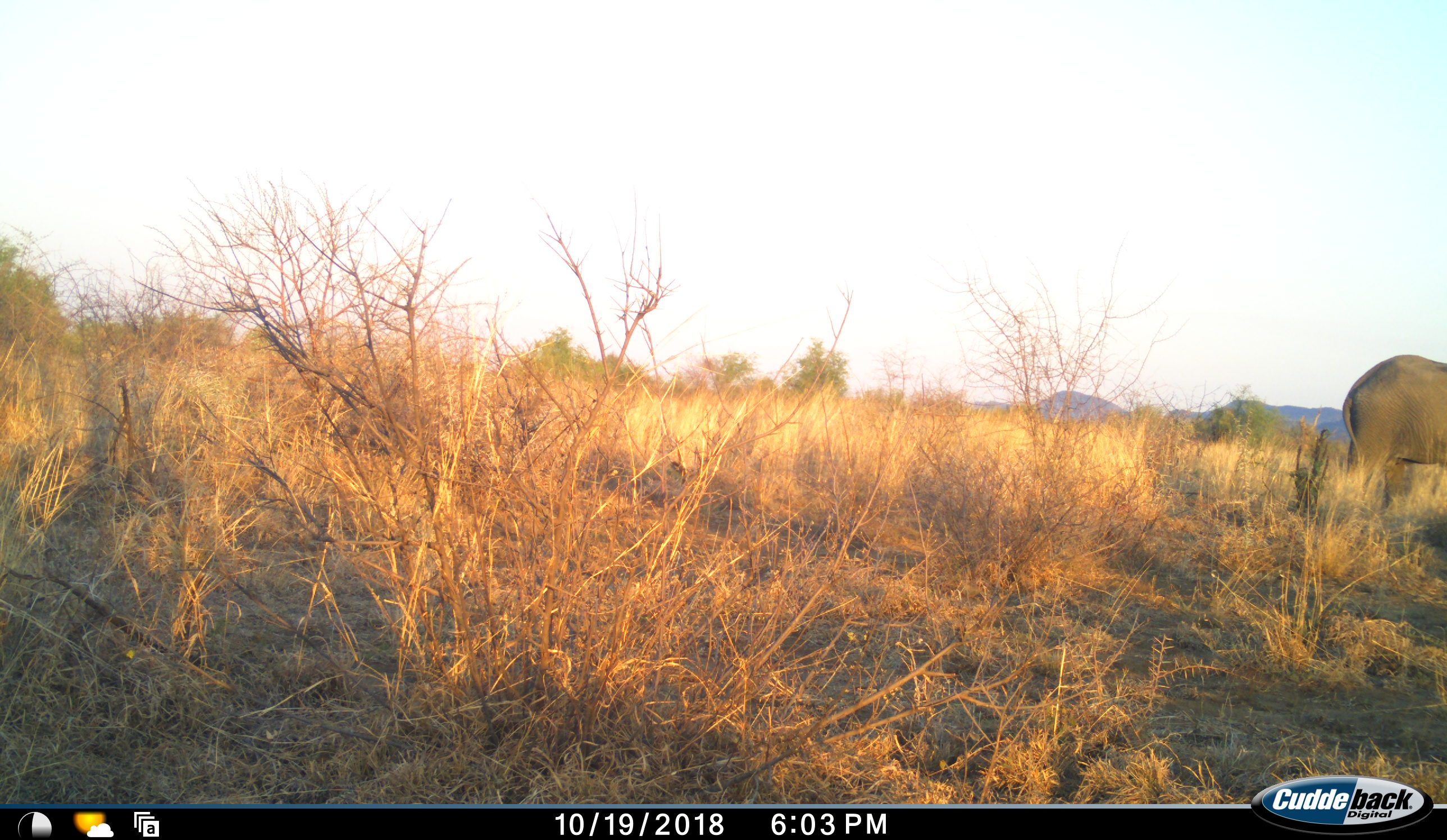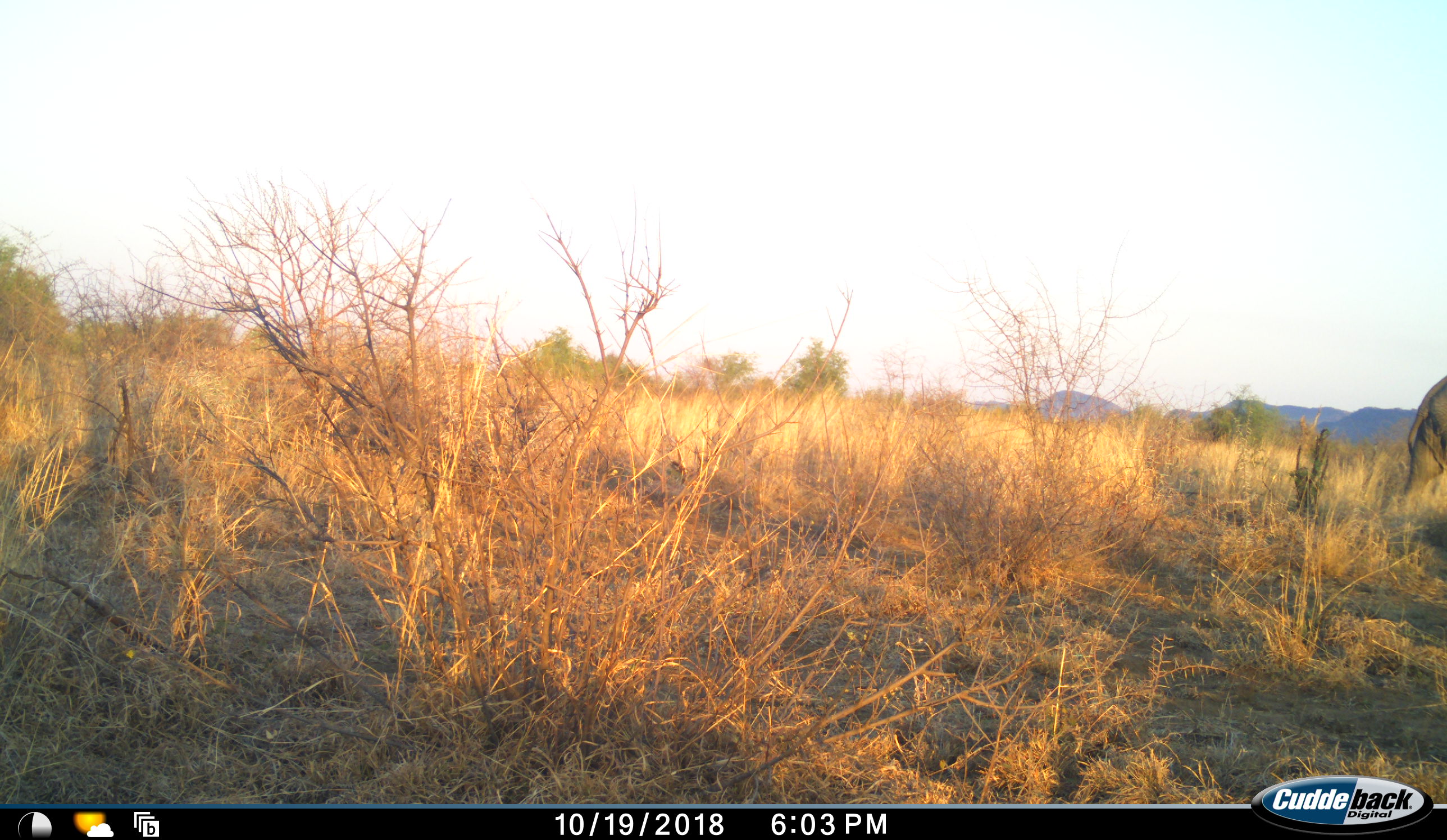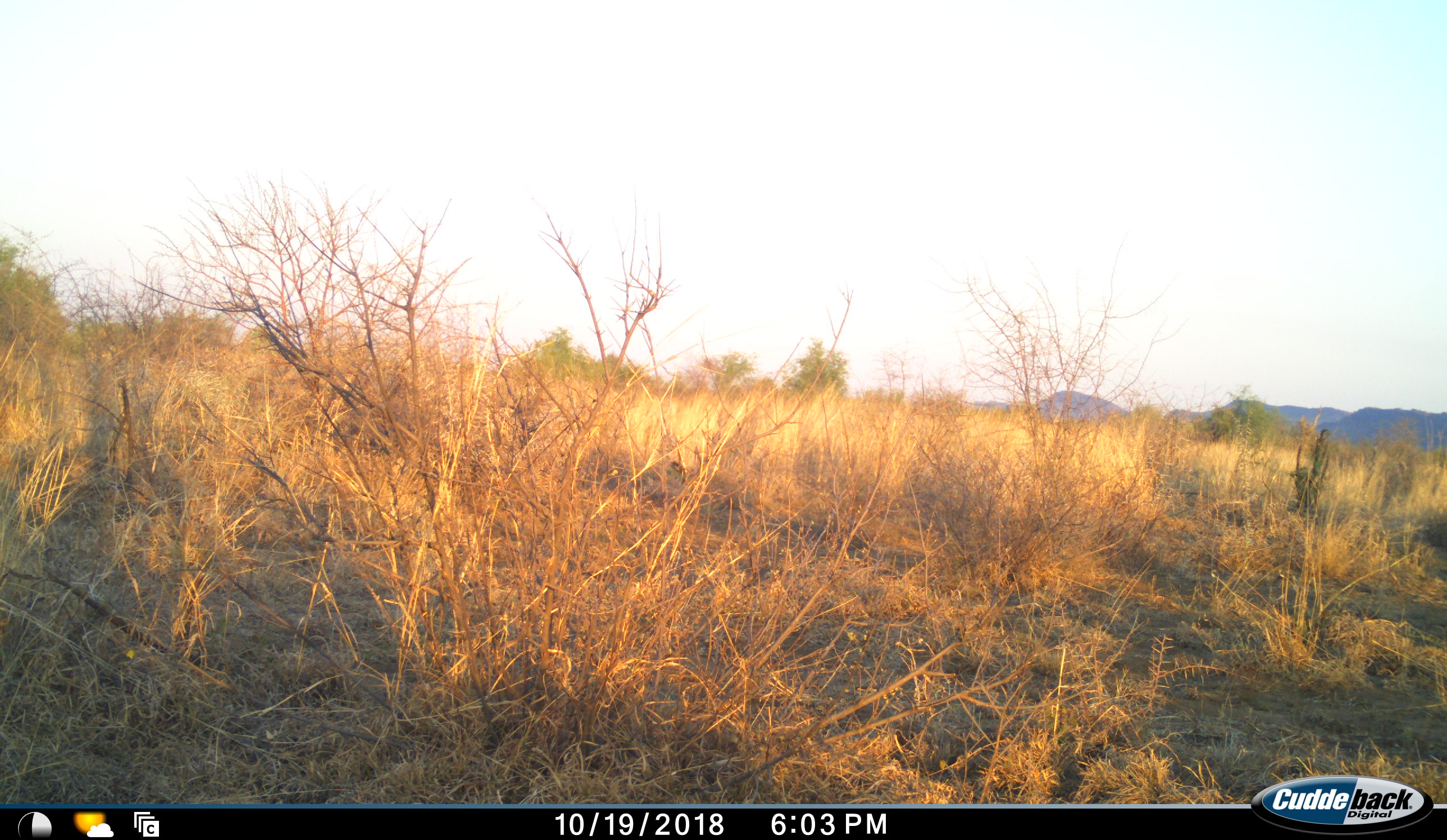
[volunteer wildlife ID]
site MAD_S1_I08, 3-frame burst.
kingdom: Animalia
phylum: Chordata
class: Mammalia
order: Proboscidea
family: Elephantidae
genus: Loxodonta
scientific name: Loxodonta africana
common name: african bush elephant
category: elephant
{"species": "elephant (african bush elephant) (Loxodonta africana)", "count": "1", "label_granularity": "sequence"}